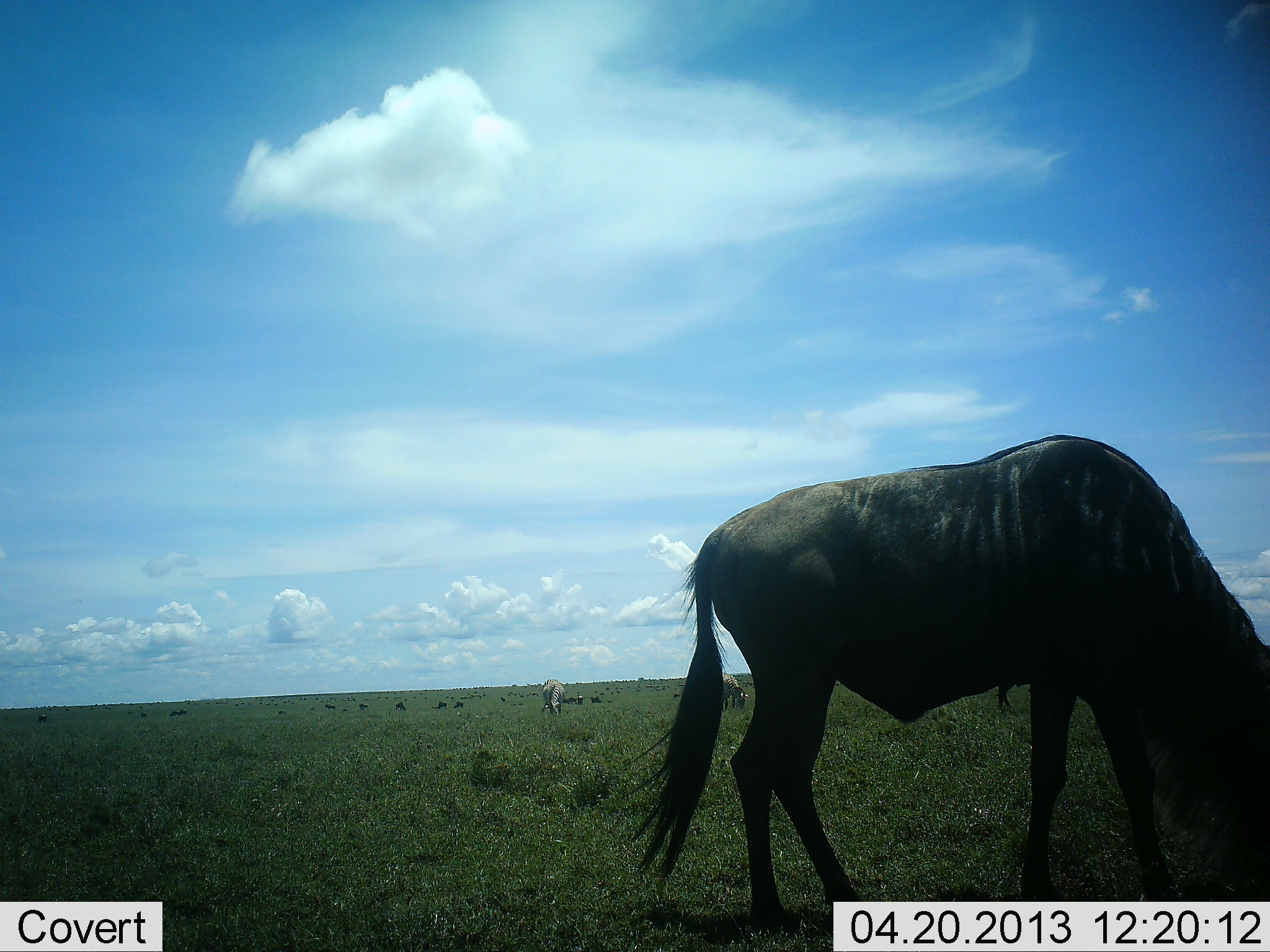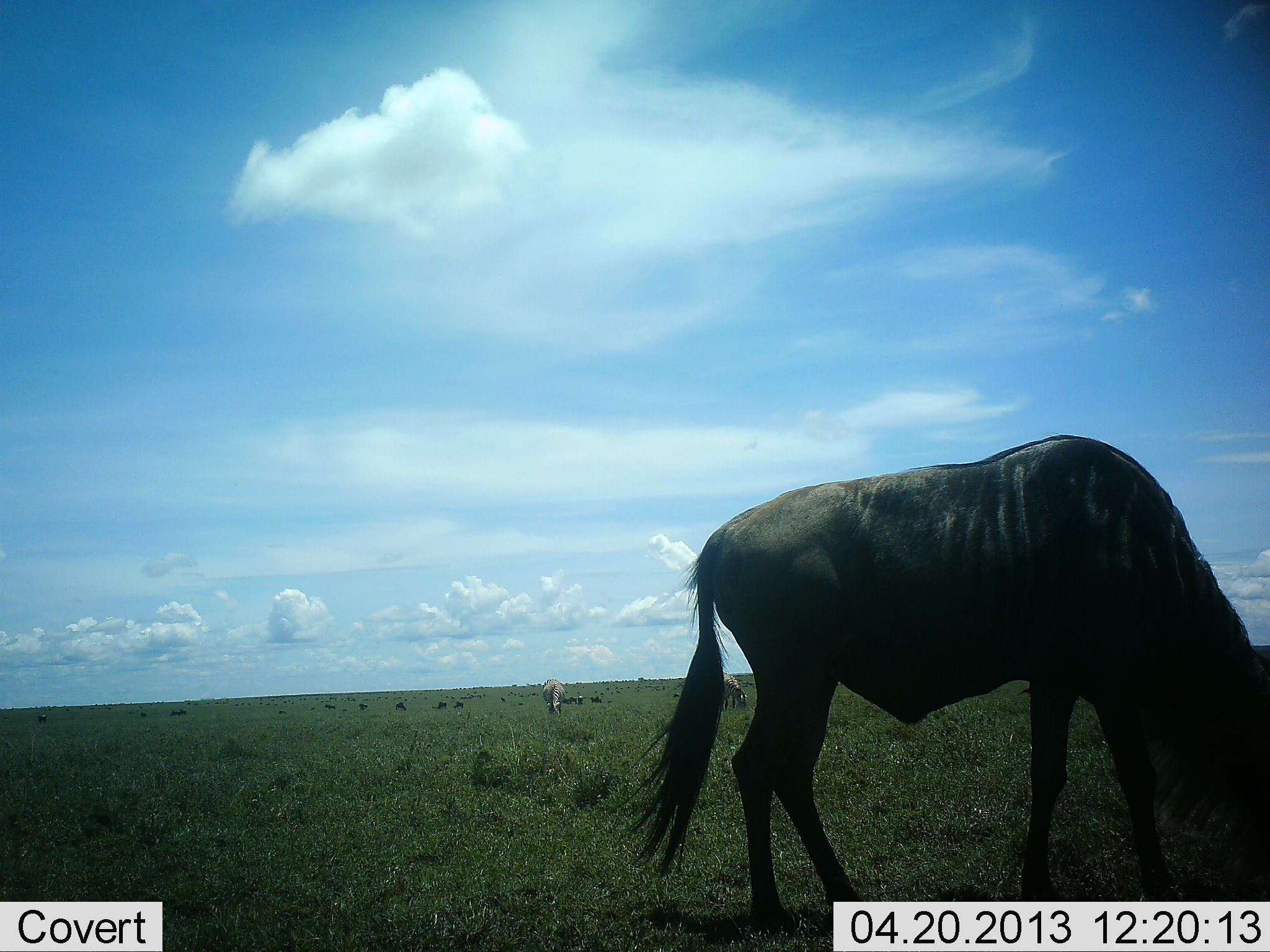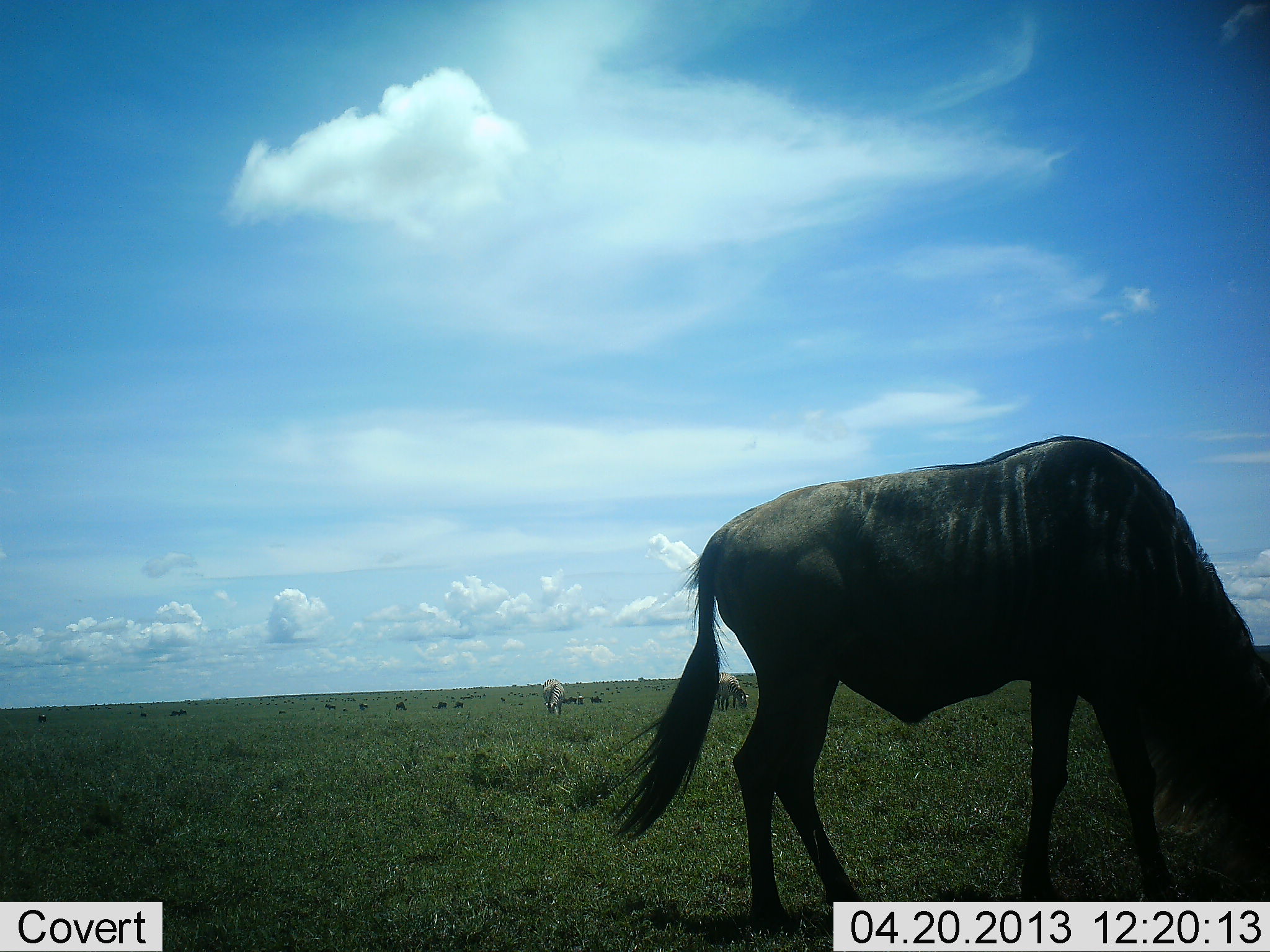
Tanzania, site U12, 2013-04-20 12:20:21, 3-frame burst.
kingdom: Animalia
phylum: Chordata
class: Mammalia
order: Artiodactyla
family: Bovidae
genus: Connochaetes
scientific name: Connochaetes taurinus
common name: blue wildebeest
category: wildebeest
Wildebeest (blue wildebeest) (Connochaetes taurinus), count 1. Behavior (volunteer vote fractions): standing 19%, resting 0%, moving 6%, interacting 0%. Young present (vote fraction): 0%. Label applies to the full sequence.